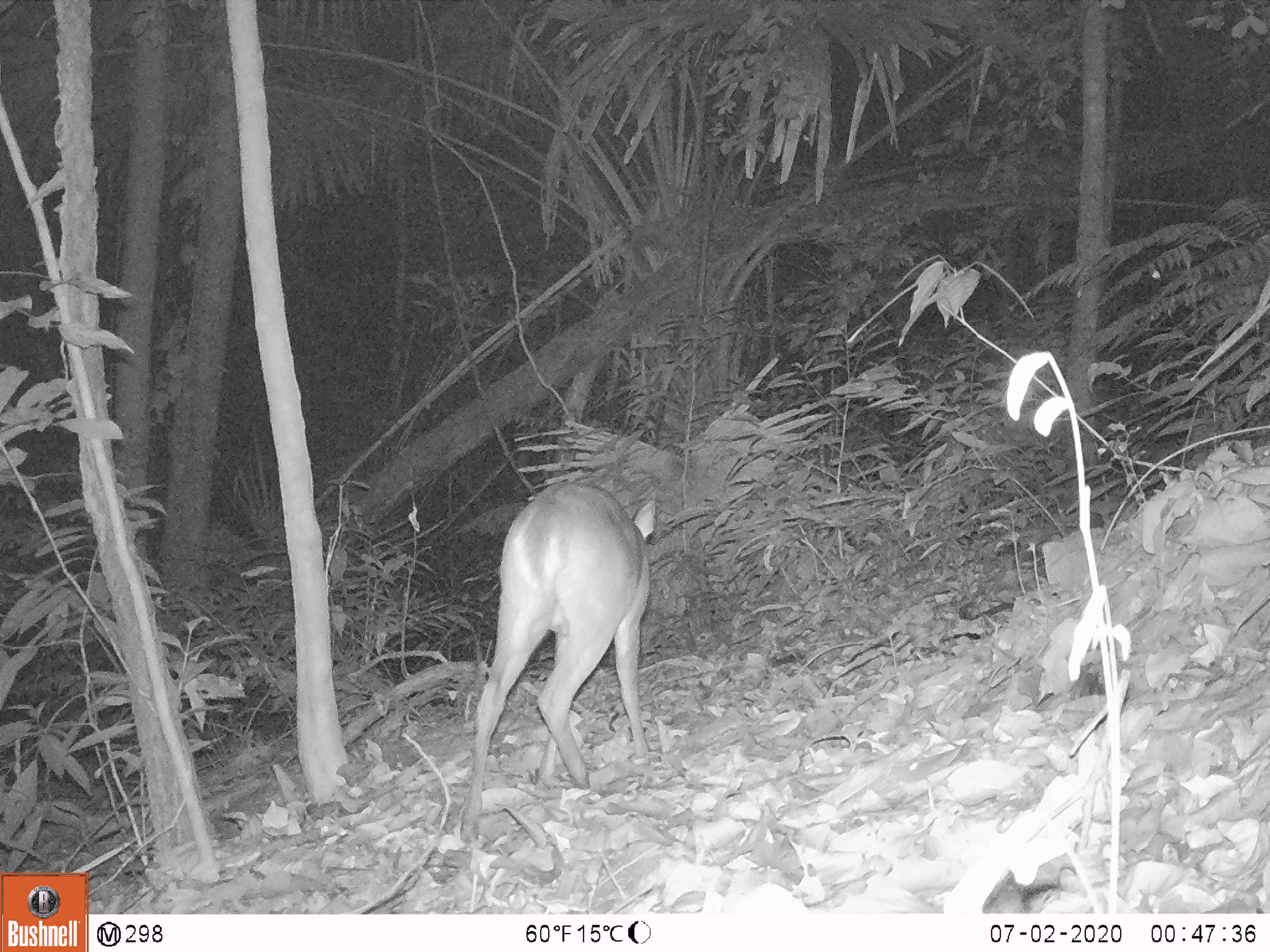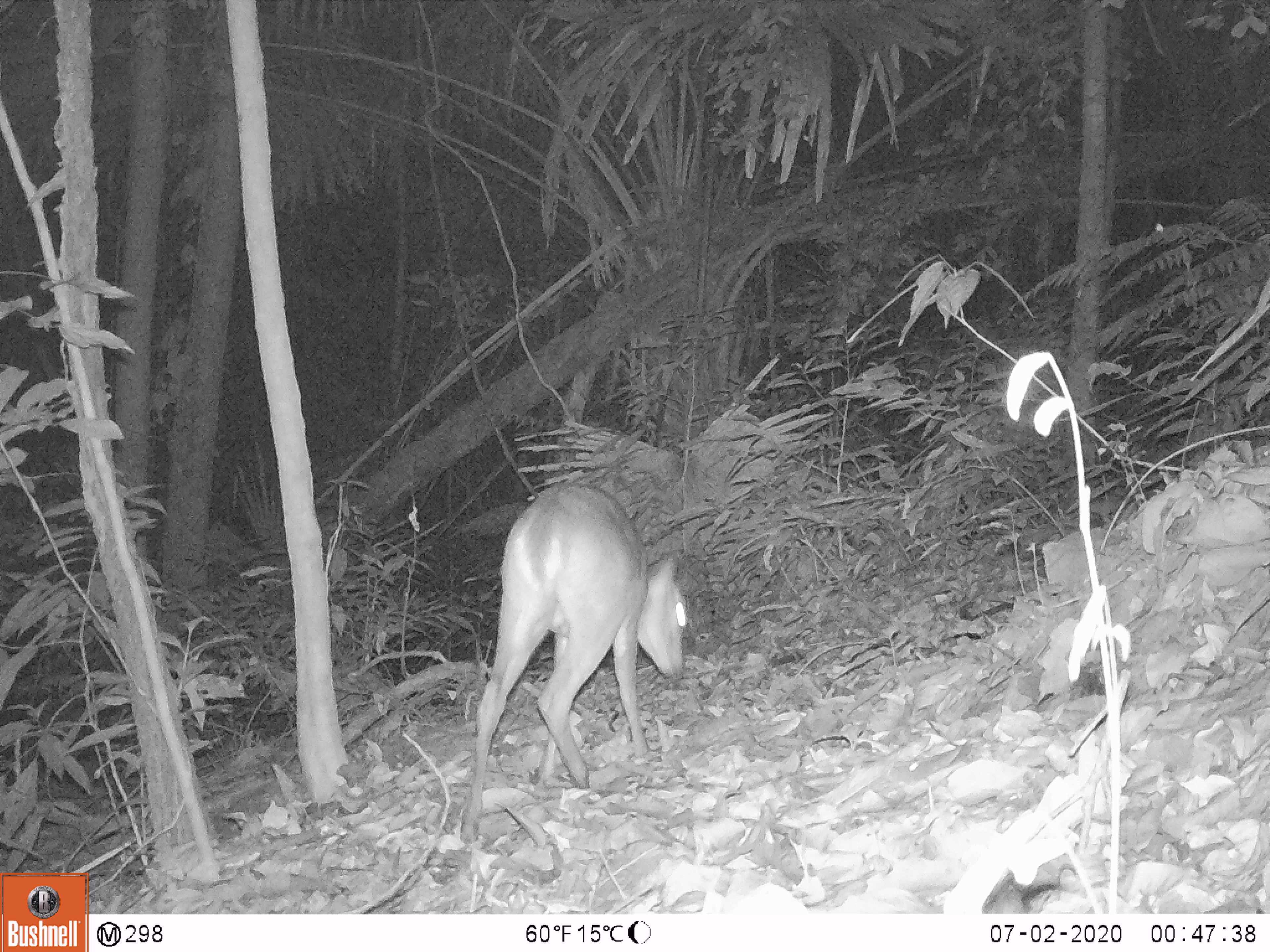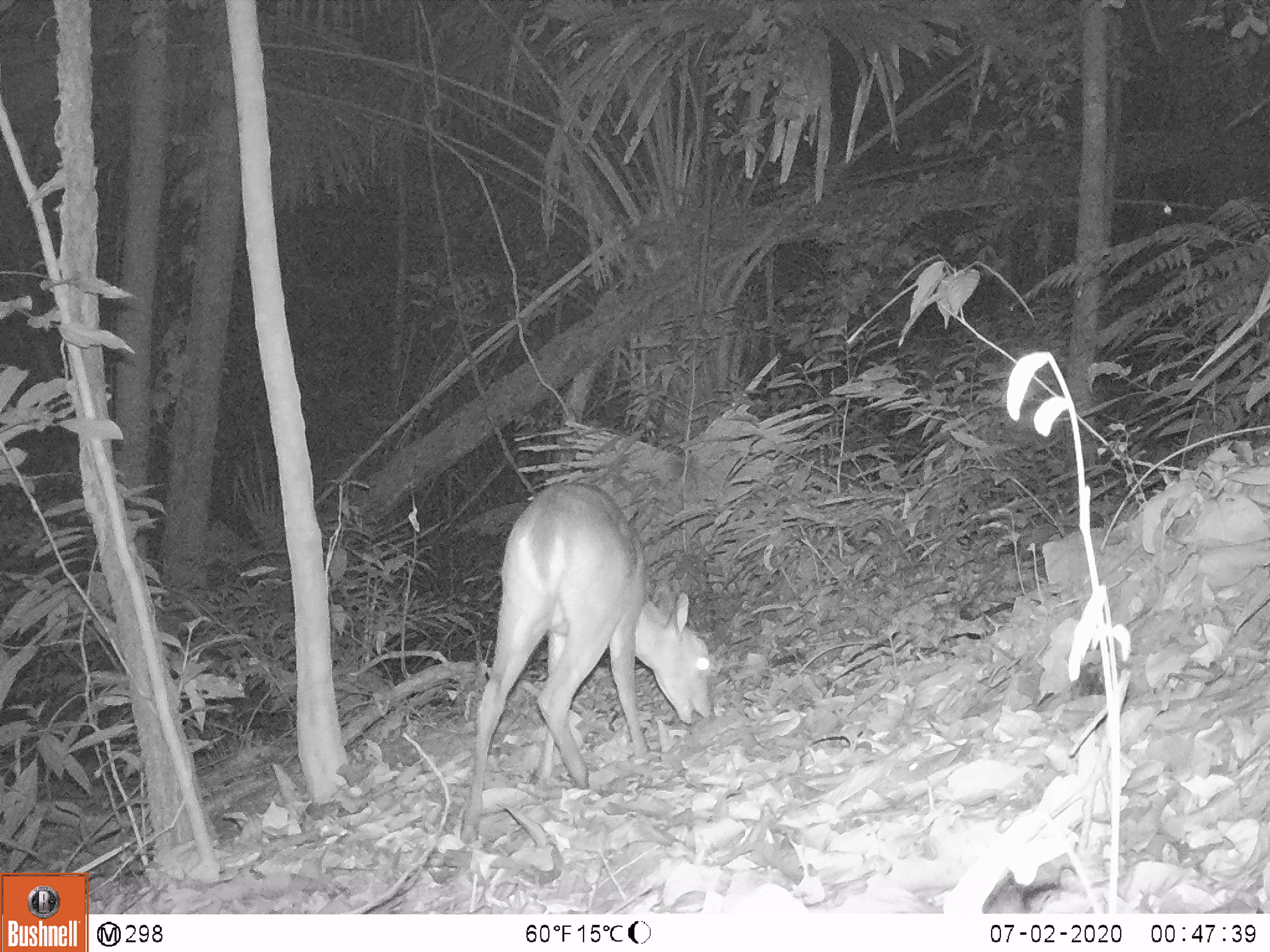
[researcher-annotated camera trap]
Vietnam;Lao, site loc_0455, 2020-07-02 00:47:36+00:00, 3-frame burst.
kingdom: Animalia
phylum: Chordata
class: Mammalia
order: Artiodactyla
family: Cervidae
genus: Muntiacus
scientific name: Muntiacus vuquangensis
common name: large-antlered muntjac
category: large antlered muntjac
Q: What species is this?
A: Large antlered muntjac (large-antlered muntjac) (Muntiacus vuquangensis).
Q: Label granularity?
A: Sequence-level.